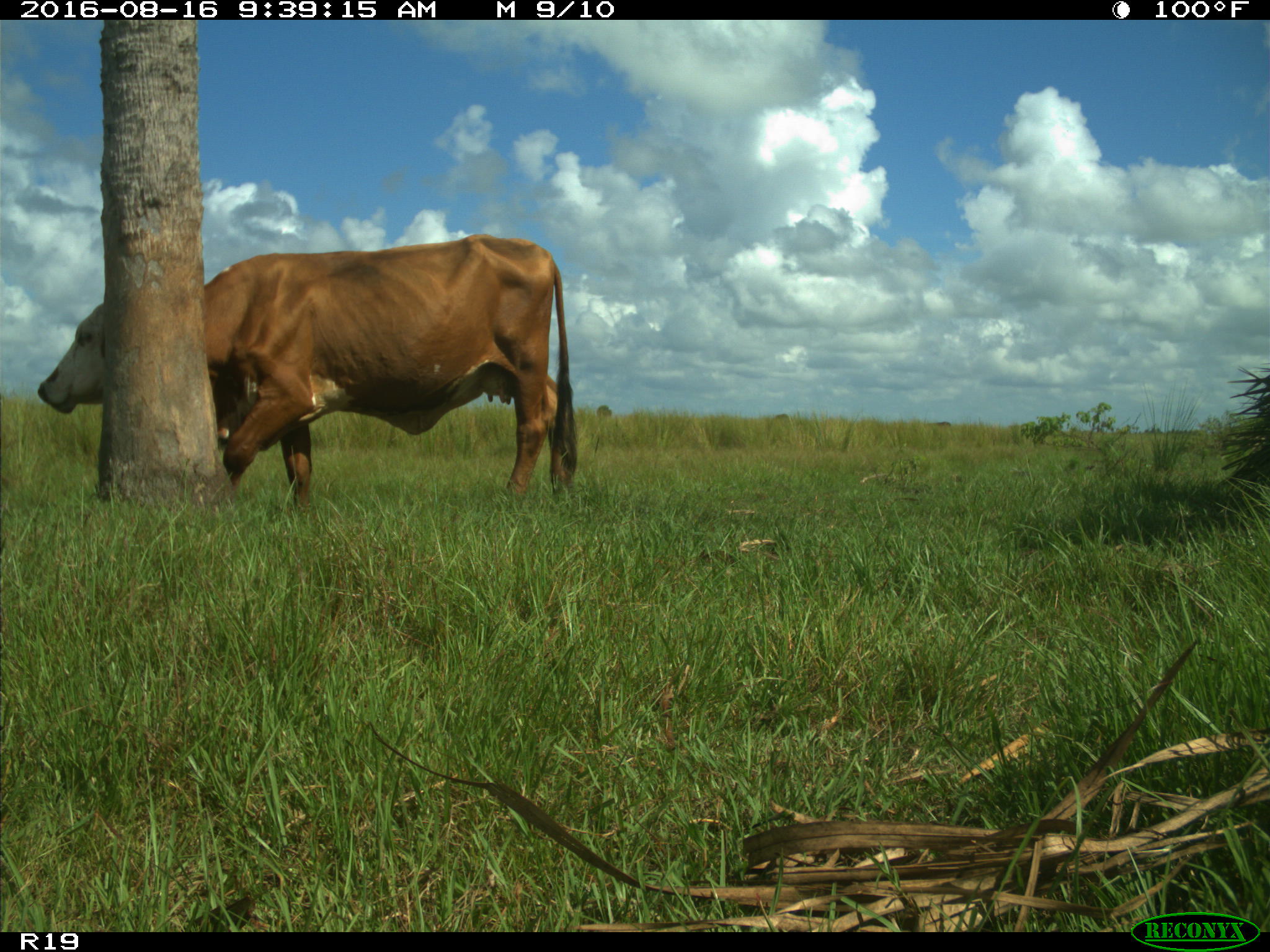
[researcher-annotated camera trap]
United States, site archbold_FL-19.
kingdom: Animalia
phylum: Chordata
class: Mammalia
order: Artiodactyla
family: Bovidae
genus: Bos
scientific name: Bos taurus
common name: domestic cow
Bos taurus (domestic cow).